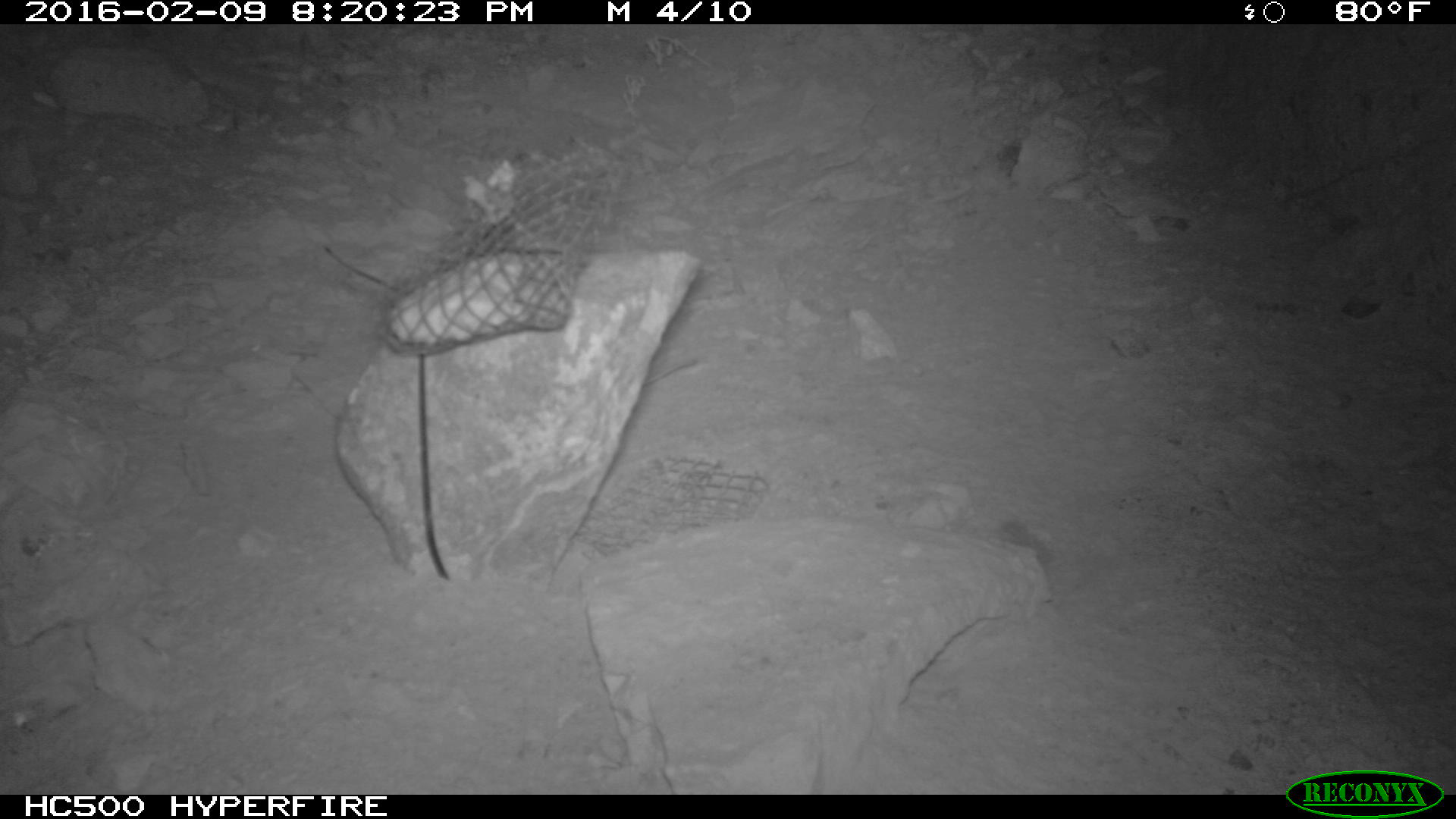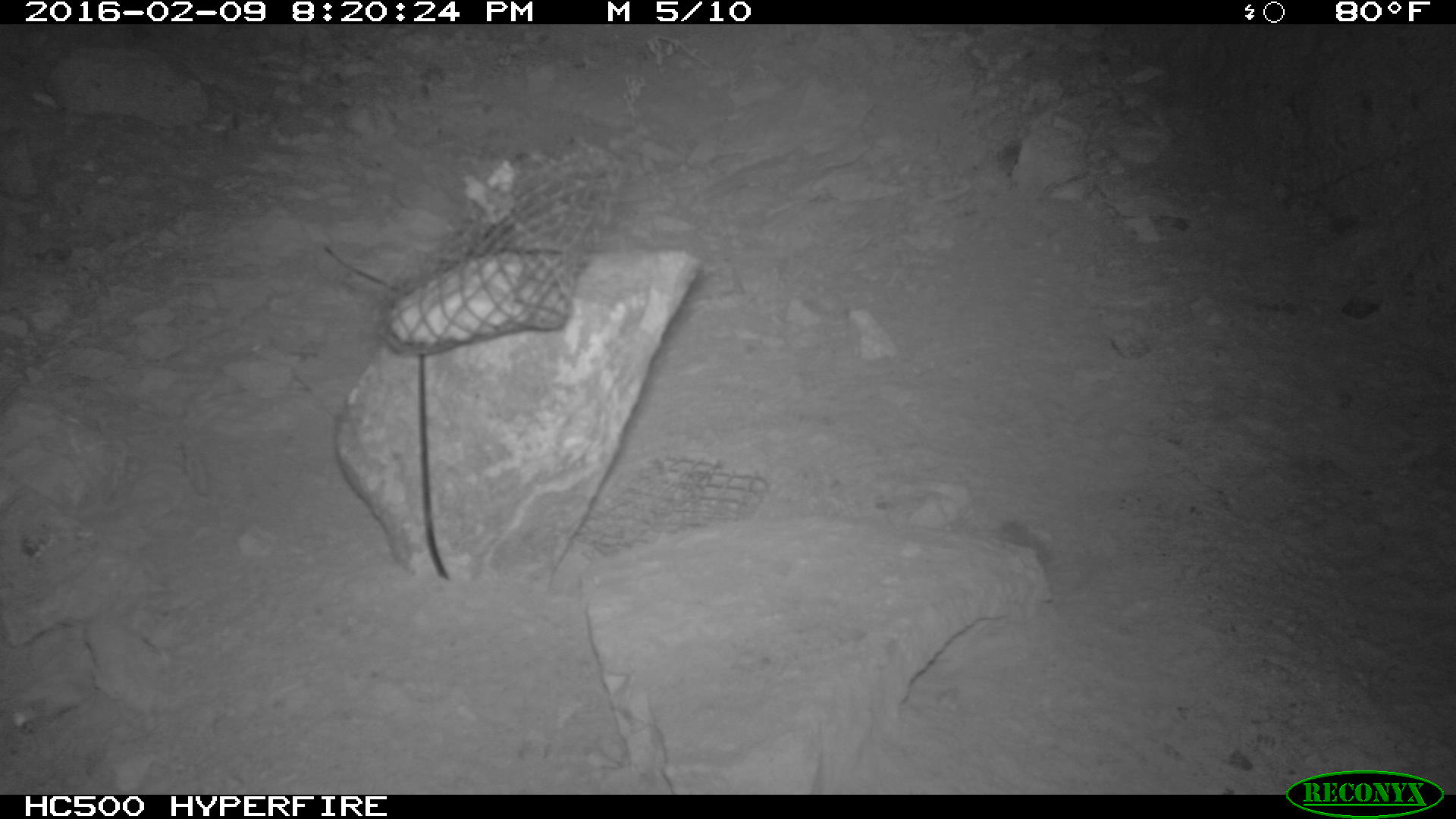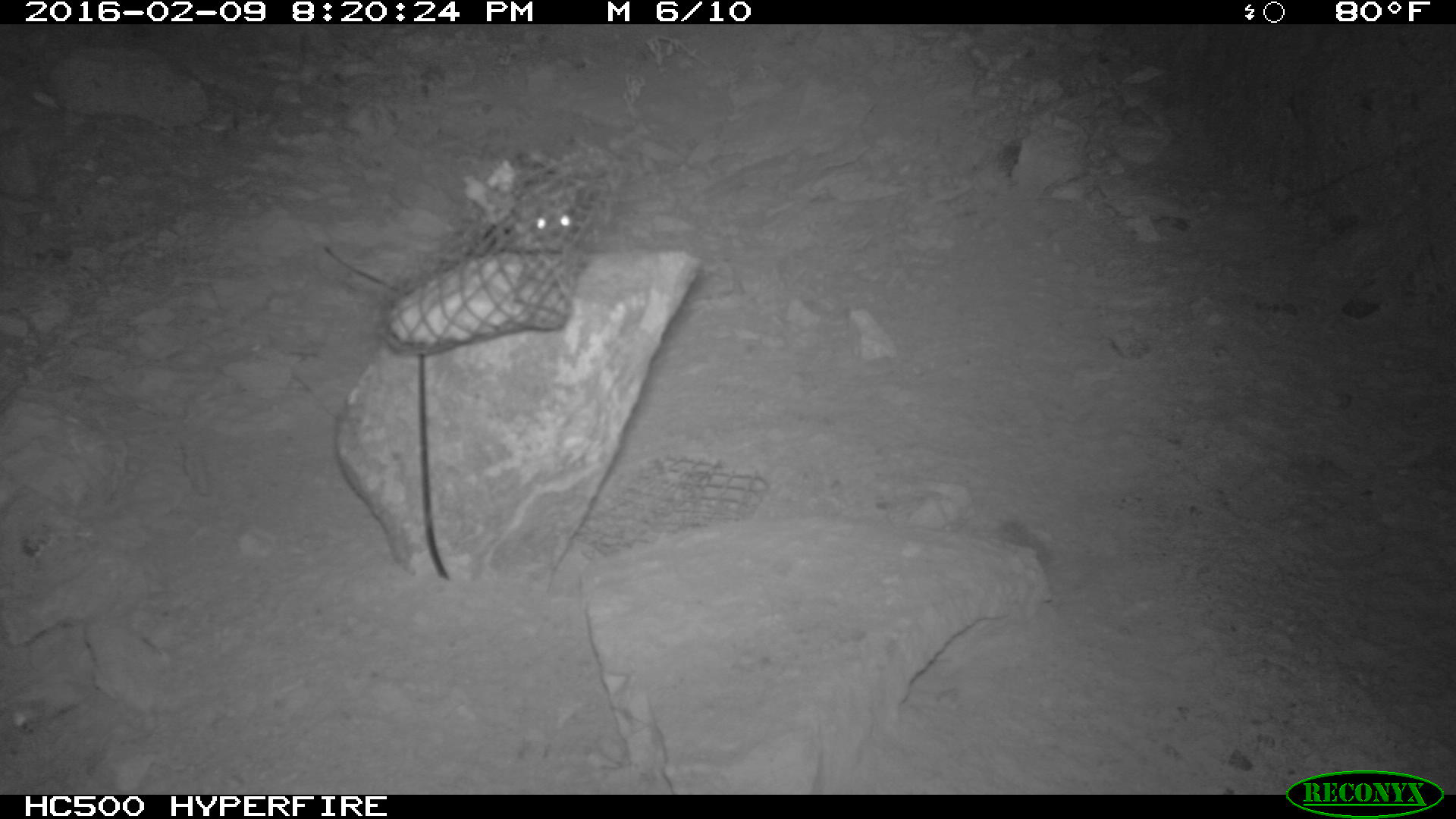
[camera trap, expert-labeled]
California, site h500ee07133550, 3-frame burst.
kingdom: Animalia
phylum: Chordata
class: Mammalia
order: Rodentia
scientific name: Rodentia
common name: rodent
Rodent (Rodentia).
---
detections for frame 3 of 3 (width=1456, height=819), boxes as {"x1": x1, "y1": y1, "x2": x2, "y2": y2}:
rodent: {"x1": 491, "y1": 155, "x2": 578, "y2": 253}